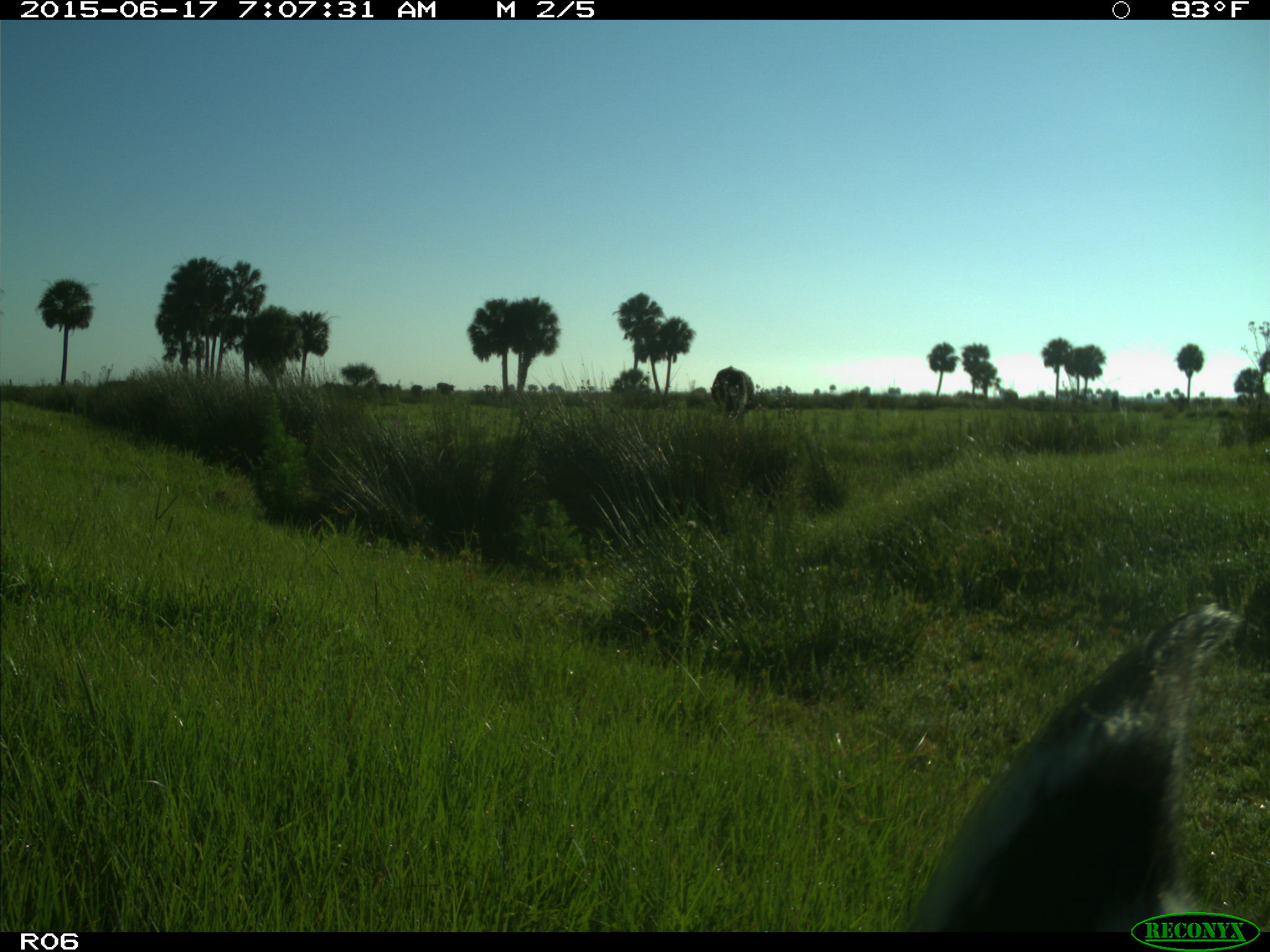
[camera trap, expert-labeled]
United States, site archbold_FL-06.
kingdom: Animalia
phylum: Chordata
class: Mammalia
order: Artiodactyla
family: Bovidae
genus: Bos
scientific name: Bos taurus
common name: domestic cow